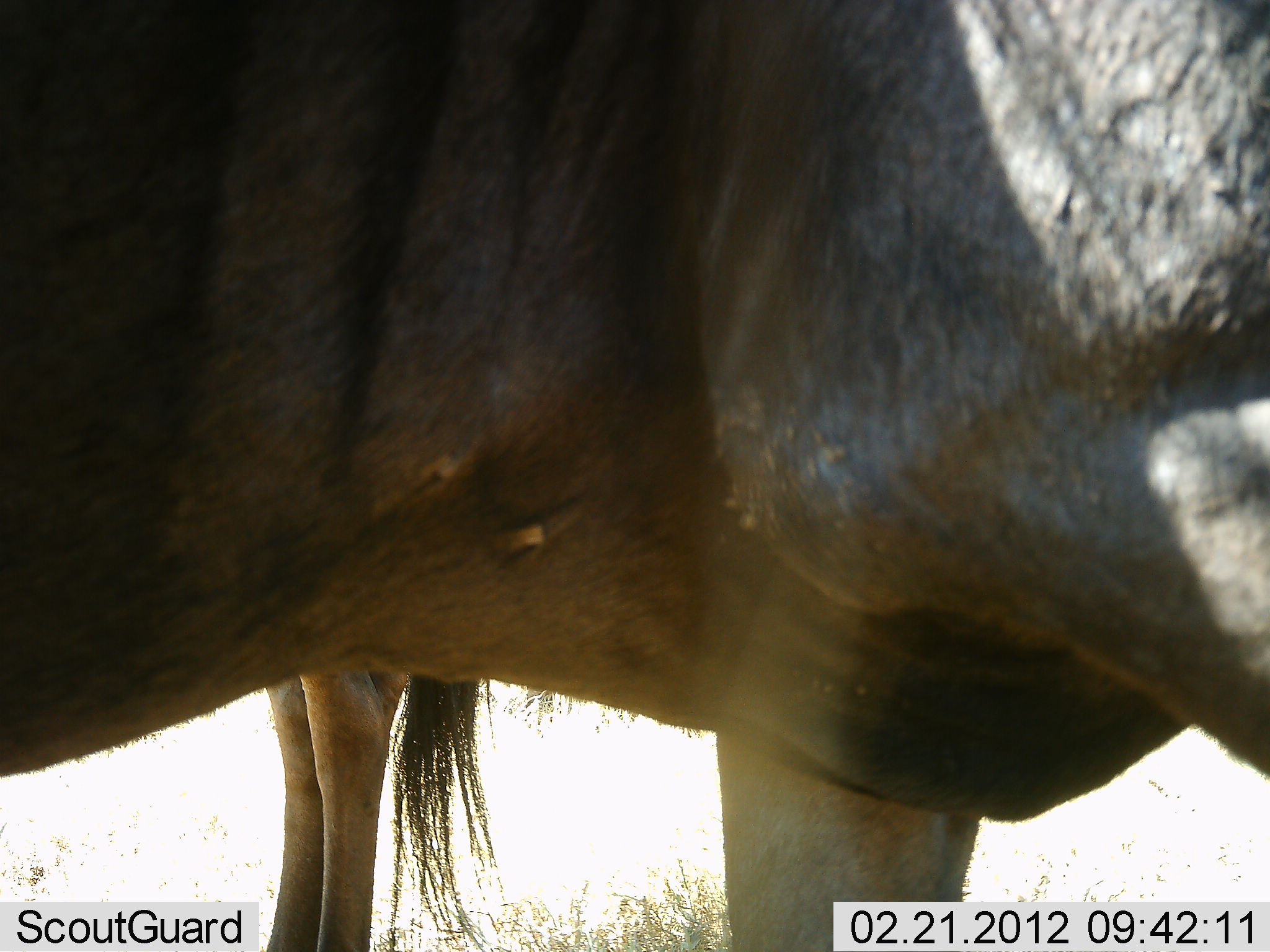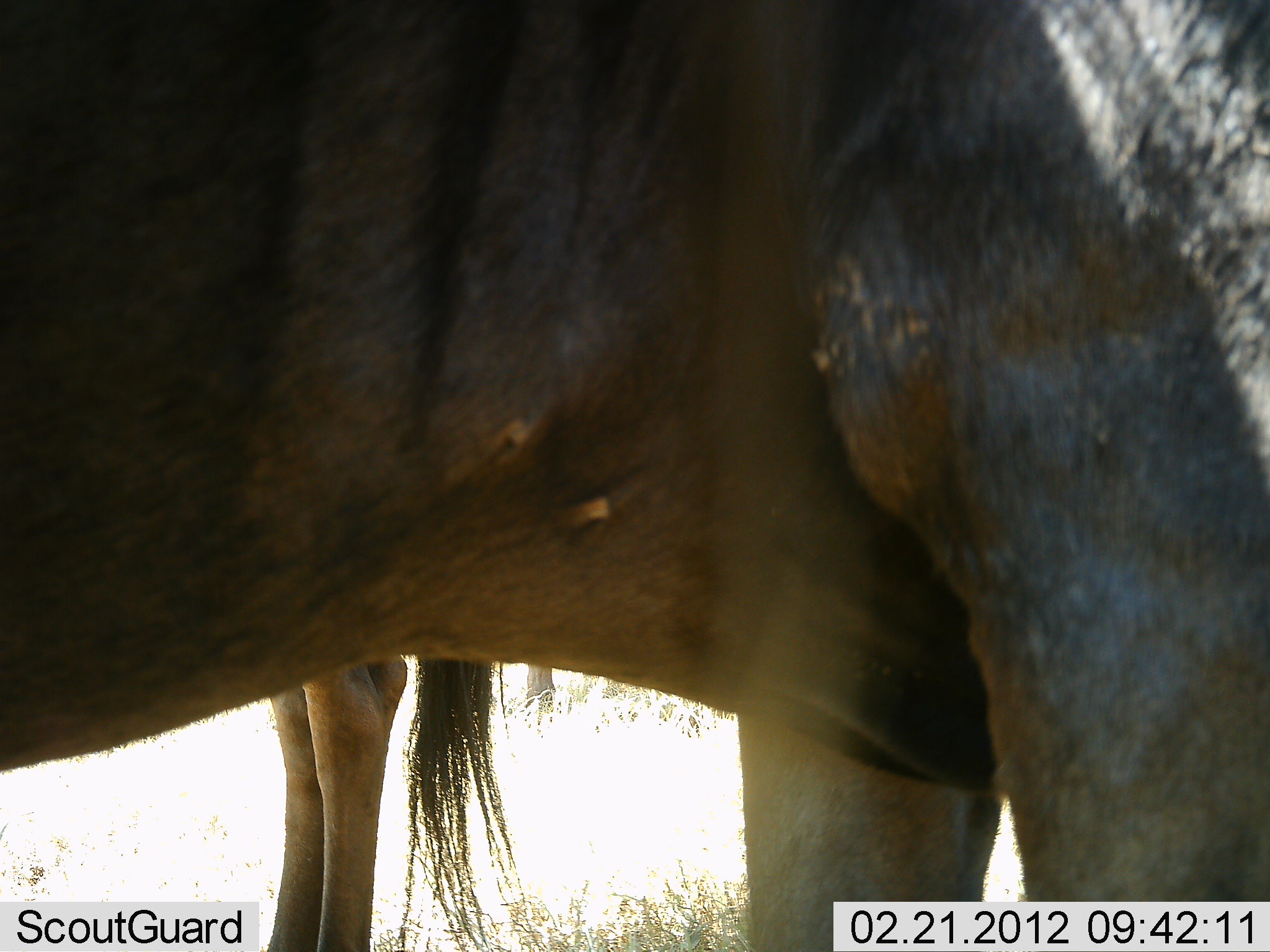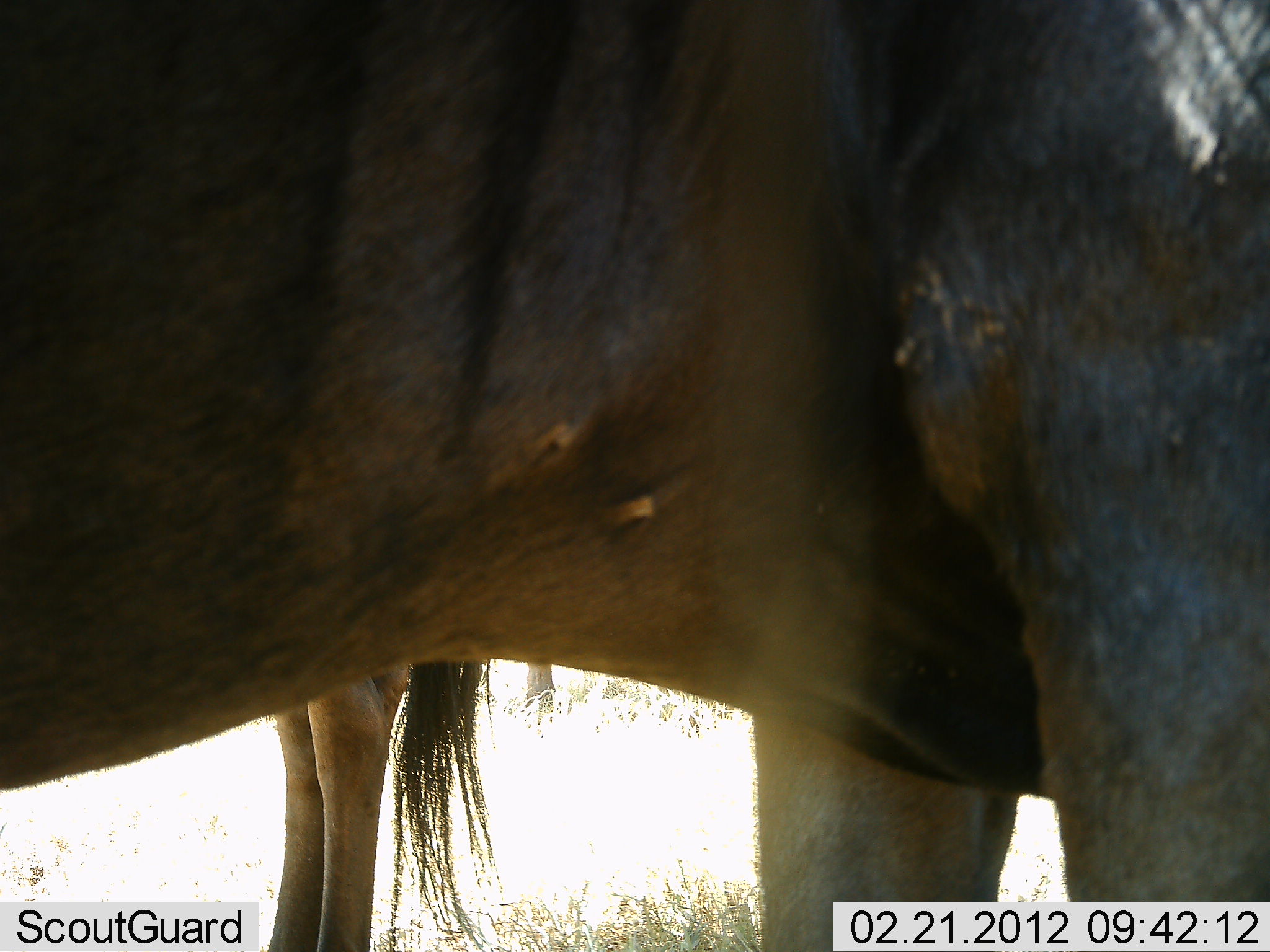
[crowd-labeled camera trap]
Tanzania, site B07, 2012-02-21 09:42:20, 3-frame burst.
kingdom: Animalia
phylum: Chordata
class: Mammalia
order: Artiodactyla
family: Bovidae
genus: Connochaetes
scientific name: Connochaetes taurinus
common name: blue wildebeest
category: wildebeest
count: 2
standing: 100%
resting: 0%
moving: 0%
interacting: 0%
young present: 0%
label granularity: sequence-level